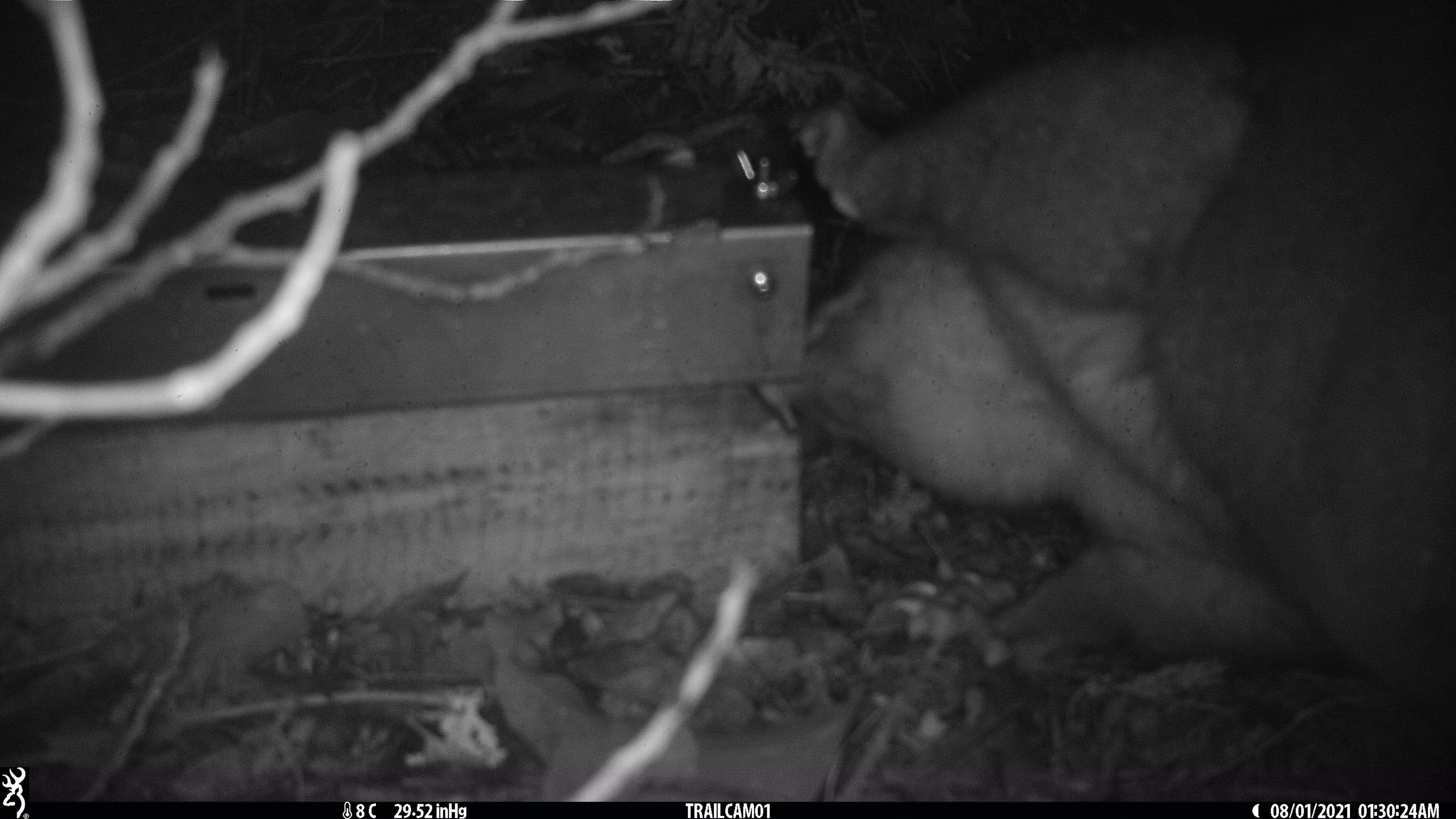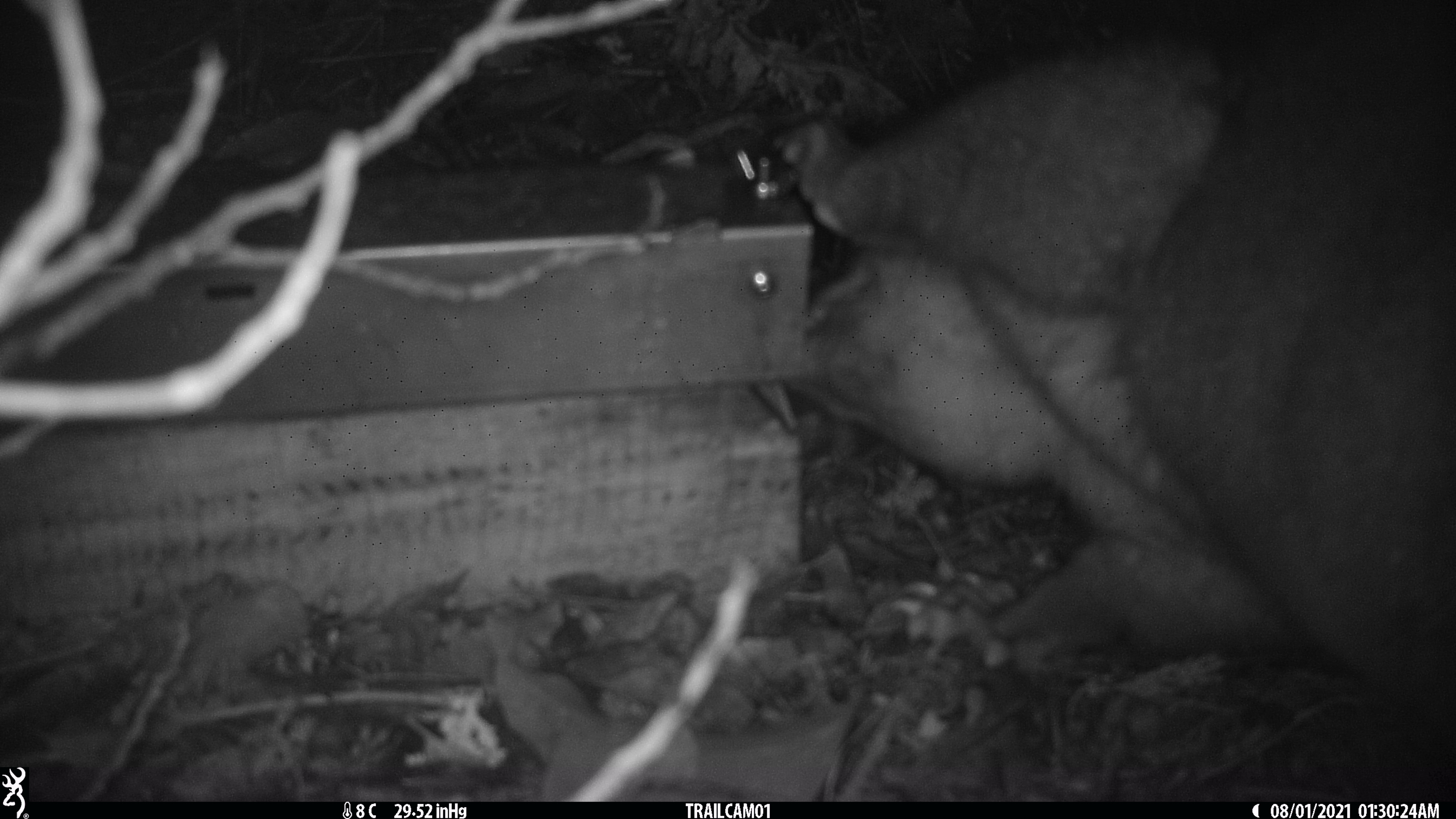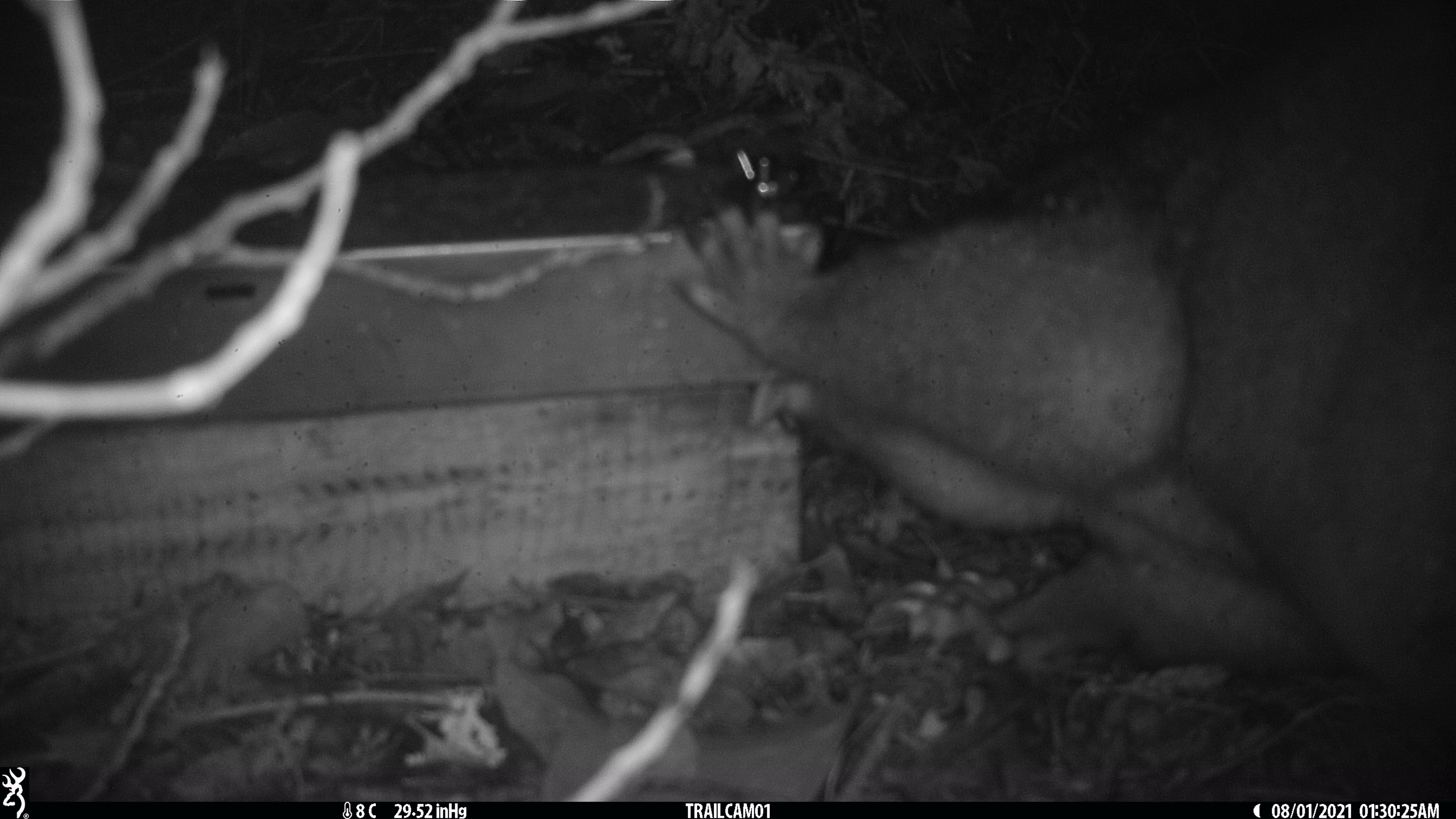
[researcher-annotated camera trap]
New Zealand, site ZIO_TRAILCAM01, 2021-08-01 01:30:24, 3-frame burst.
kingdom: Animalia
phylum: Chordata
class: Mammalia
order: Diprotodontia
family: Phalangeridae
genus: Trichosurus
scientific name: Trichosurus vulpecula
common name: common brushtail possum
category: possum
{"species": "possum (common brushtail possum) (Trichosurus vulpecula)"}